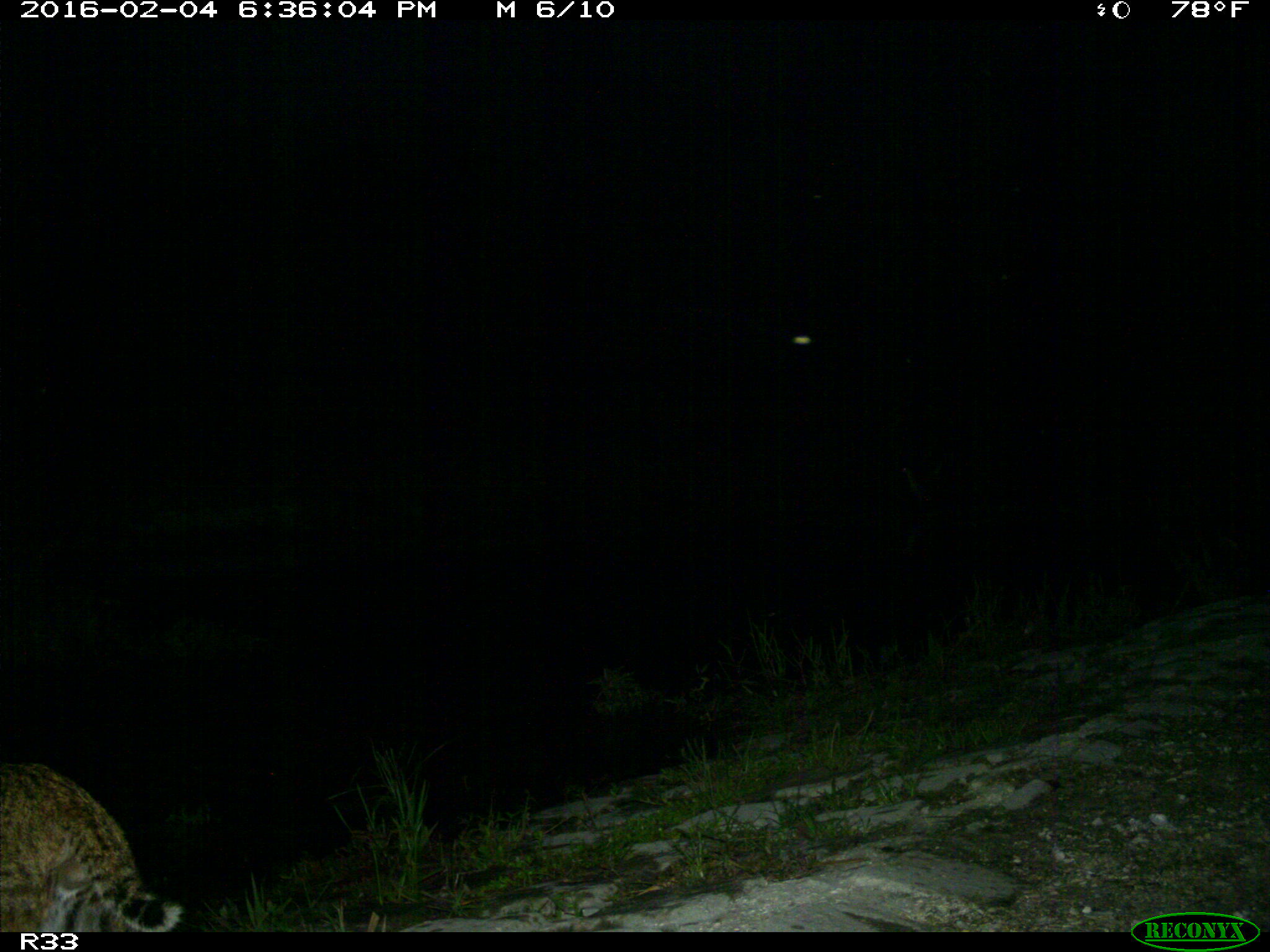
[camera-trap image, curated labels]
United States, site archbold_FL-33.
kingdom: Animalia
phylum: Chordata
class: Mammalia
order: Carnivora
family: Felidae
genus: Lynx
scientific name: Lynx rufus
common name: bobcat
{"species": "Lynx rufus (bobcat)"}